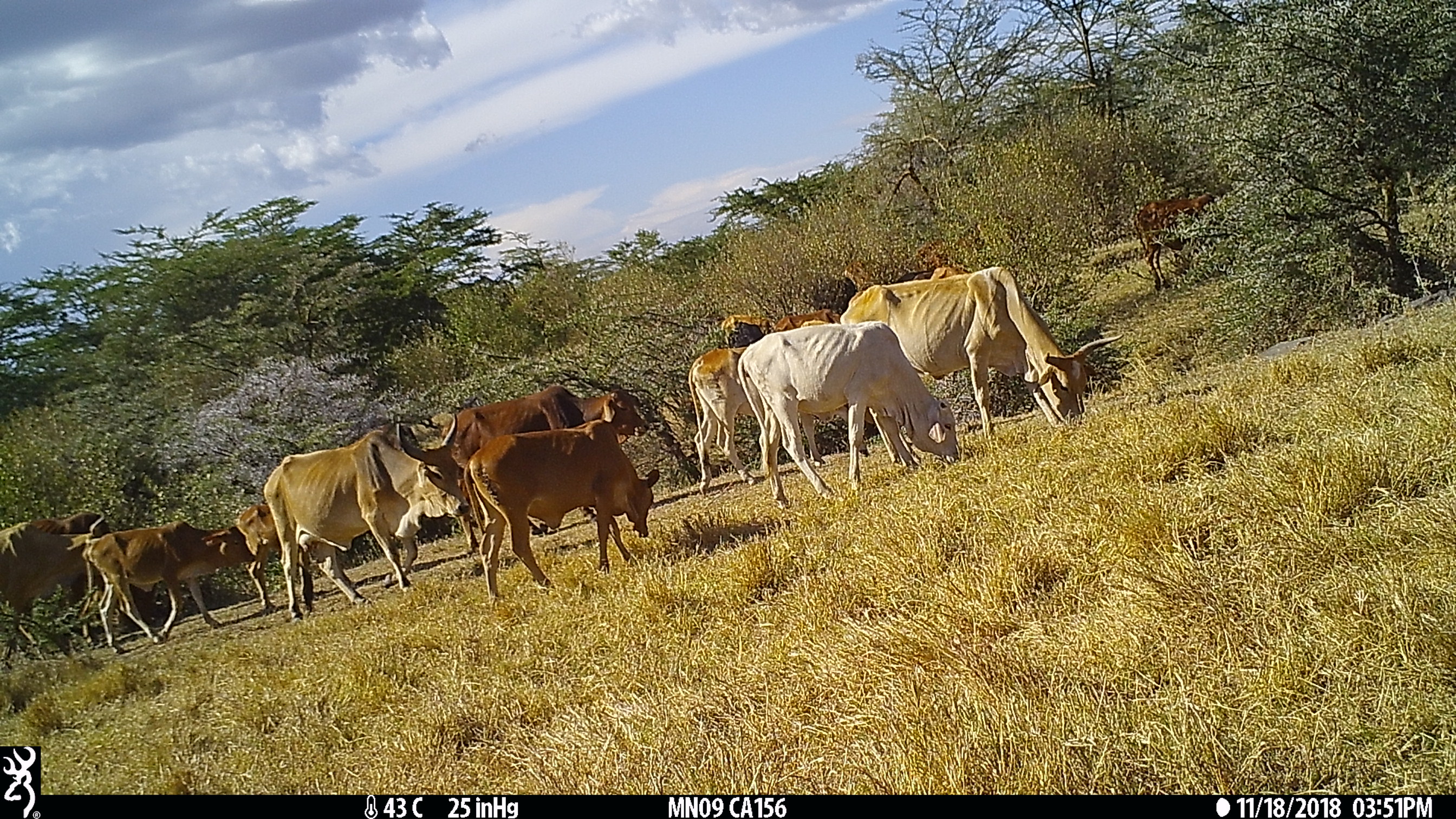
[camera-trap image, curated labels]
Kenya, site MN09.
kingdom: Animalia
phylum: Chordata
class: Mammalia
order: Artiodactyla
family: Bovidae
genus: Bos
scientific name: Bos taurus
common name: cattle